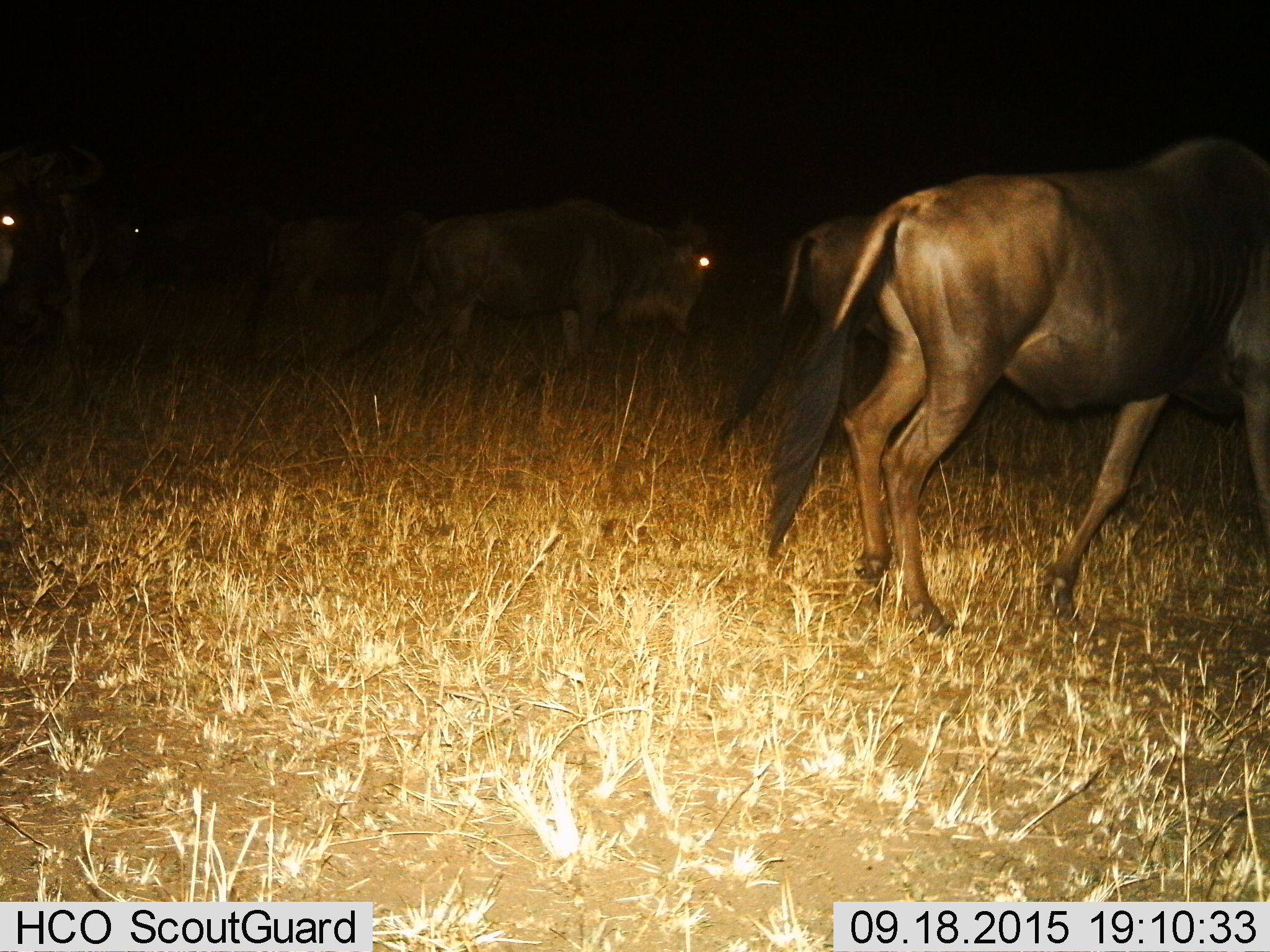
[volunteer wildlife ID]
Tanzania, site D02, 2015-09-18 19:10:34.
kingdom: Animalia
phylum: Chordata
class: Mammalia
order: Artiodactyla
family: Bovidae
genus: Connochaetes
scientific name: Connochaetes taurinus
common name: blue wildebeest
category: wildebeest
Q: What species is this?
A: Wildebeest (blue wildebeest) (Connochaetes taurinus).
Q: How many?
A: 4.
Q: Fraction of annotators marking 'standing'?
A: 78%.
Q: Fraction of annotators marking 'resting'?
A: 0%.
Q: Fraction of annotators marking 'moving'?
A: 56%.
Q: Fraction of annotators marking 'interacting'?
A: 0%.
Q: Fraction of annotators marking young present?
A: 11%.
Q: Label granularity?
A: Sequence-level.